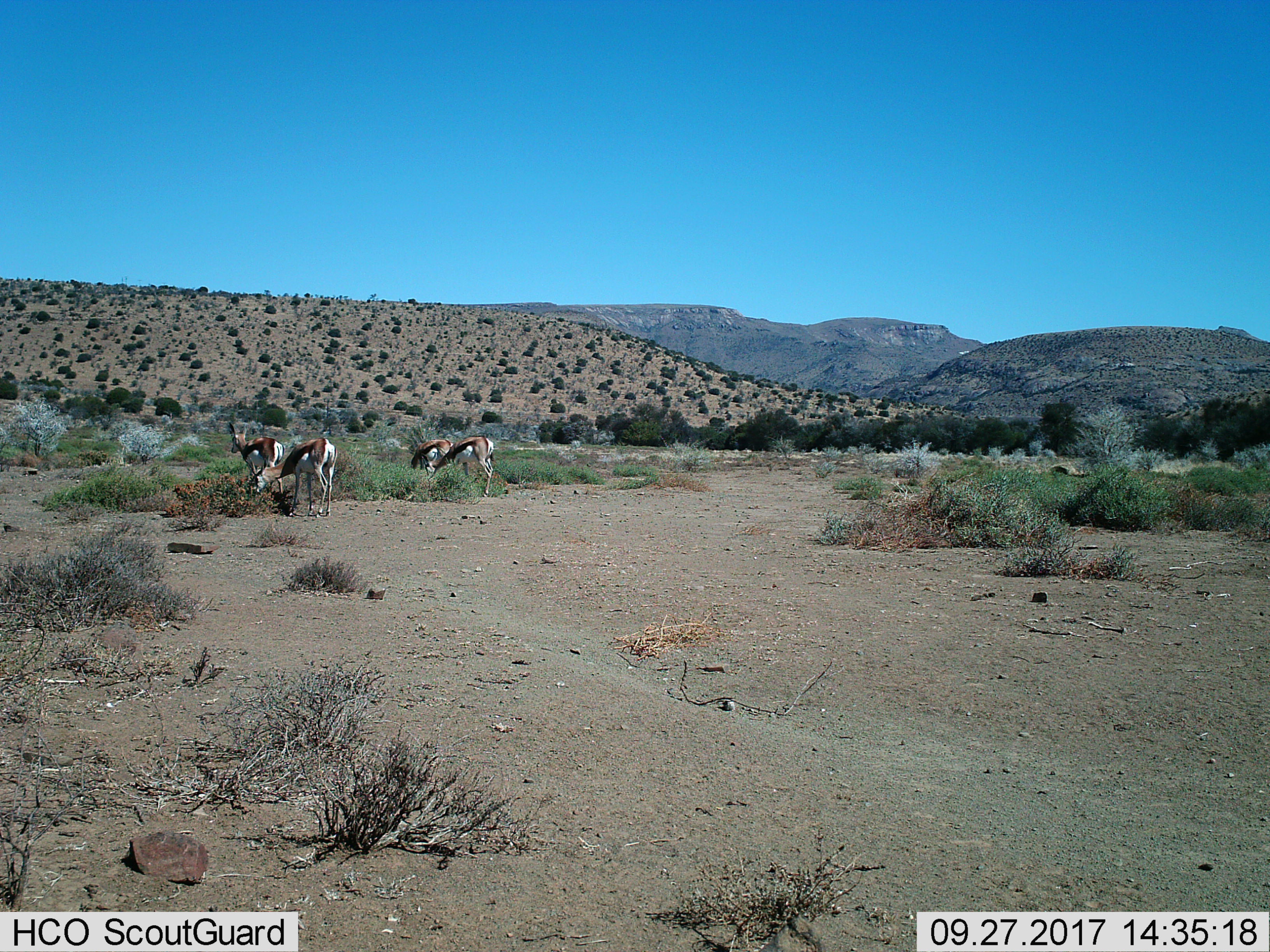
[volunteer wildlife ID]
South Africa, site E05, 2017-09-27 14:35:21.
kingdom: Animalia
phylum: Chordata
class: Mammalia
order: Artiodactyla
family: Bovidae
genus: Antidorcas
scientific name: Antidorcas marsupialis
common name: springbok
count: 4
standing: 88%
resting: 0%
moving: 12%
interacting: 12%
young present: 12%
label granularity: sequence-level